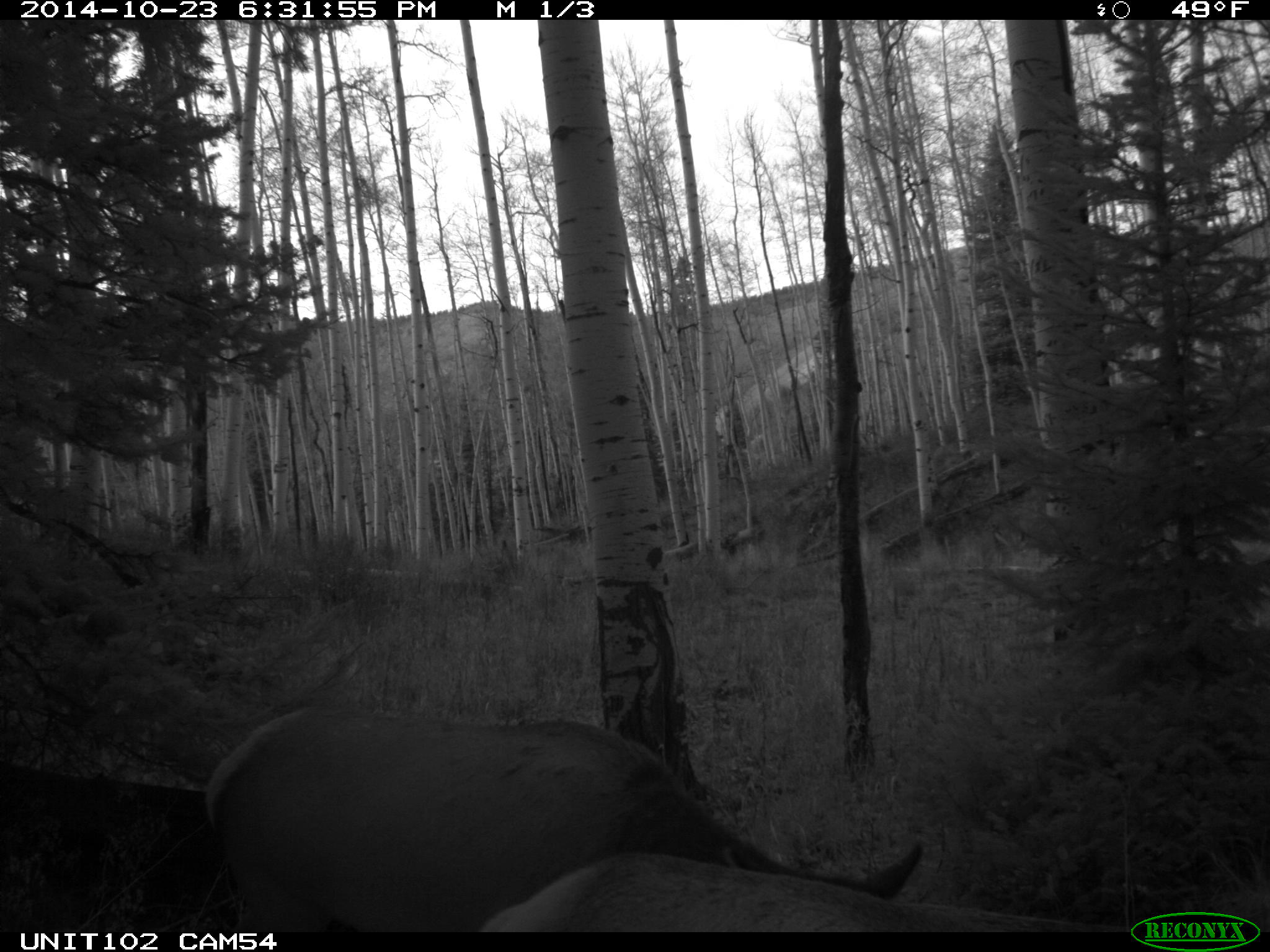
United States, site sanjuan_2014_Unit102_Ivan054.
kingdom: Animalia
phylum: Chordata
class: Mammalia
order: Artiodactyla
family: Cervidae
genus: Cervus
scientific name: Cervus elaphus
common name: red deer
Cervus elaphus (red deer).